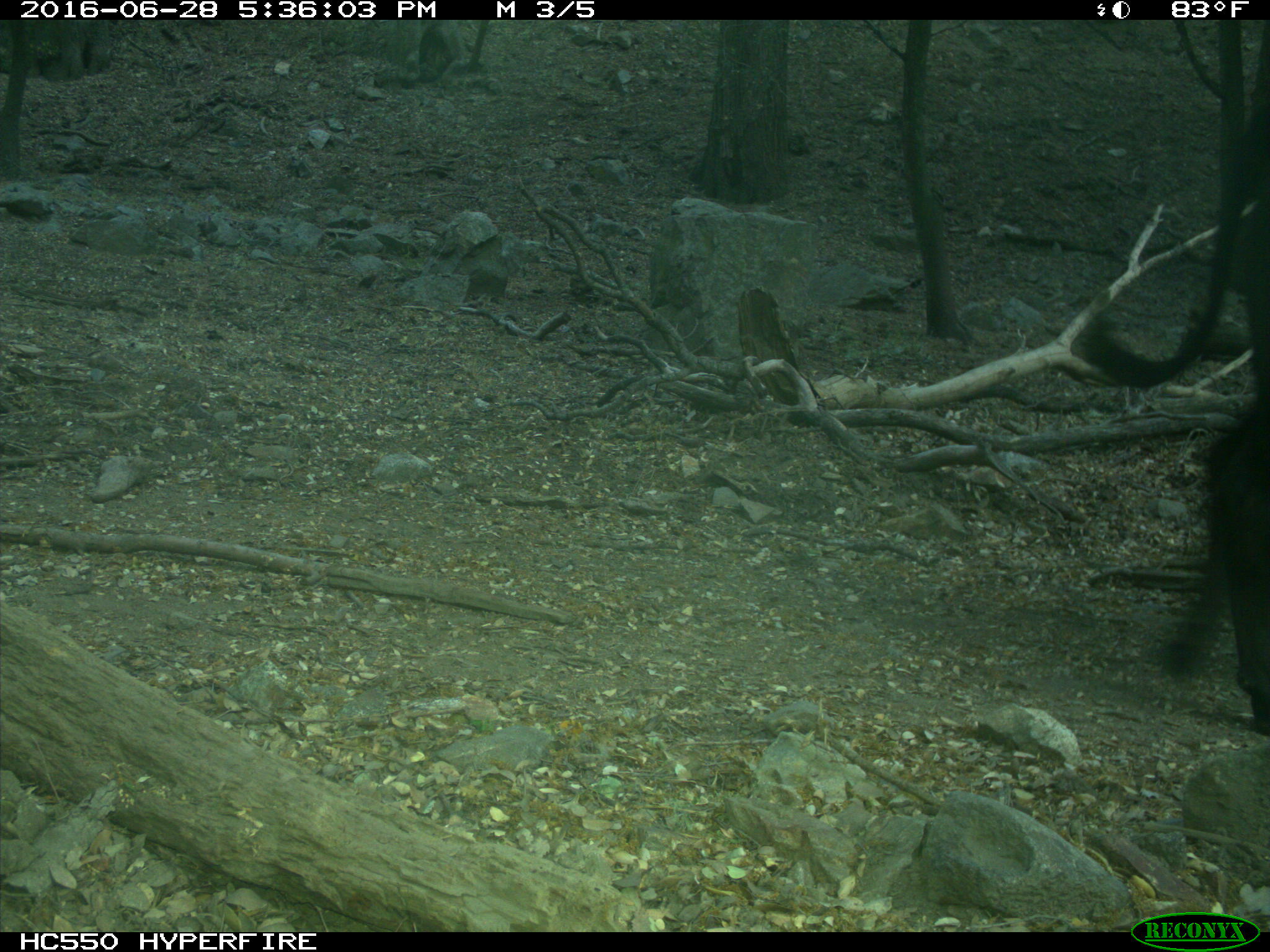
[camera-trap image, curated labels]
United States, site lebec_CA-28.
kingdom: Animalia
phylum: Chordata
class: Mammalia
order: Artiodactyla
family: Bovidae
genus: Bos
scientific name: Bos taurus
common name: domestic cow